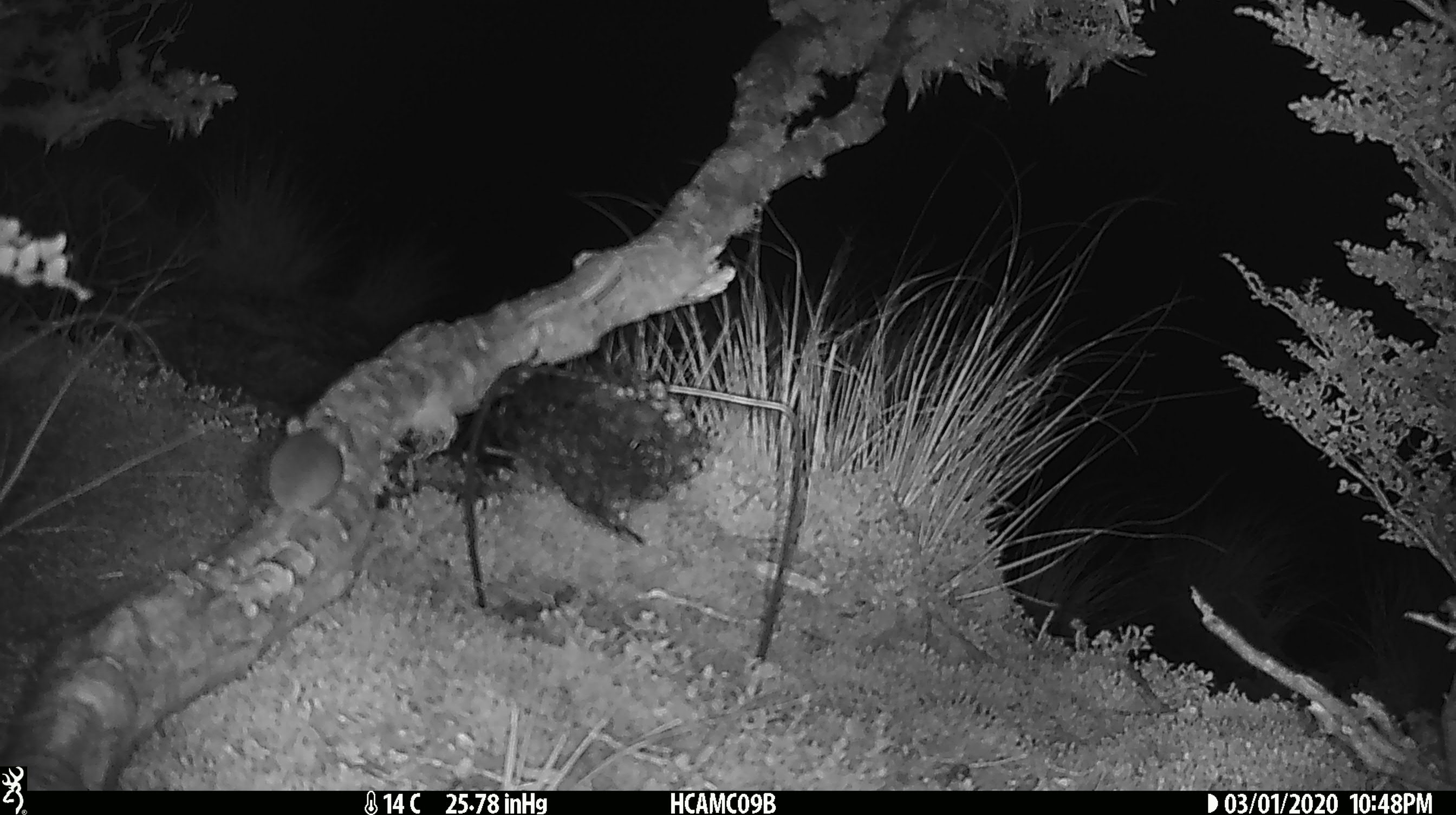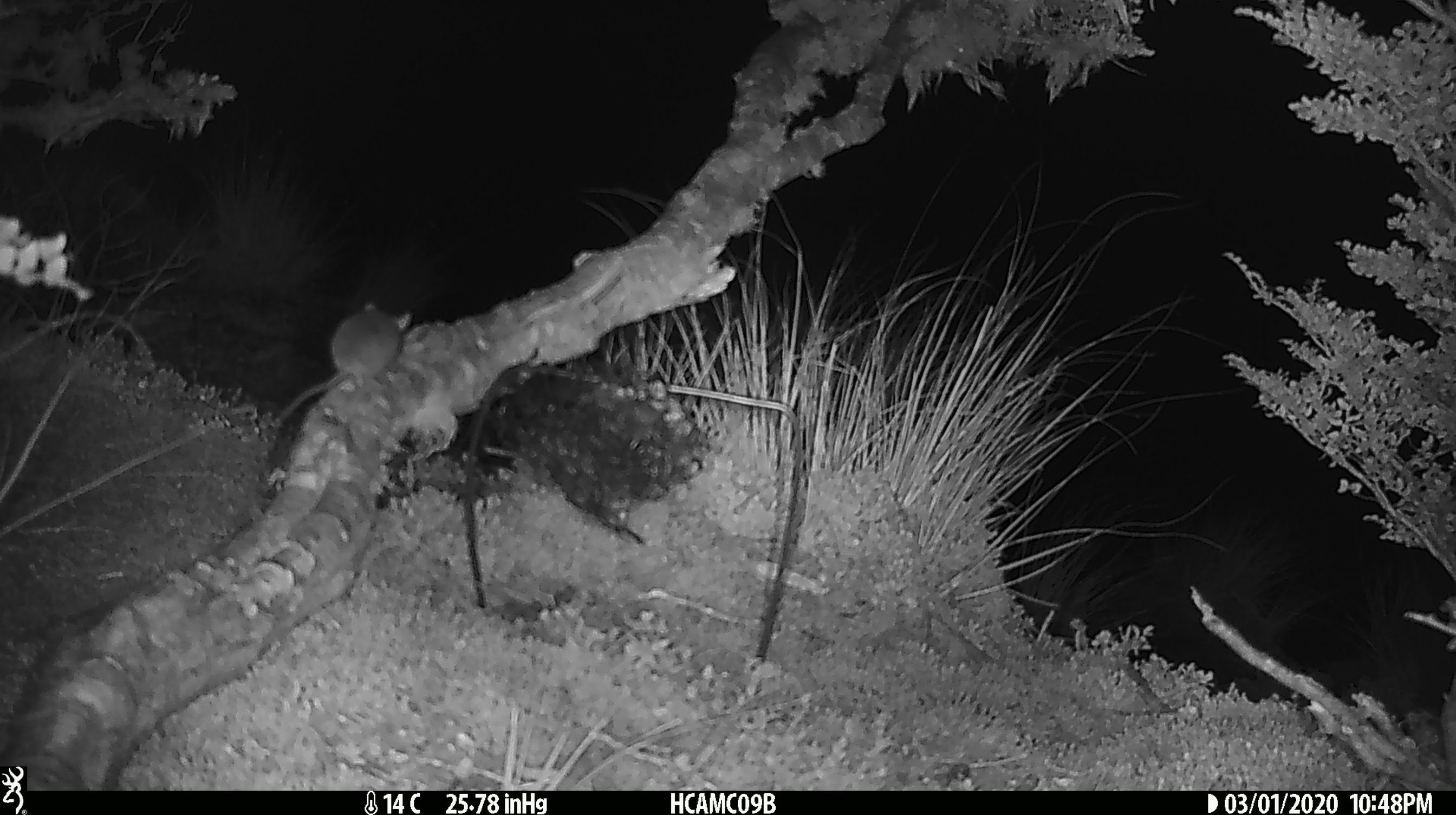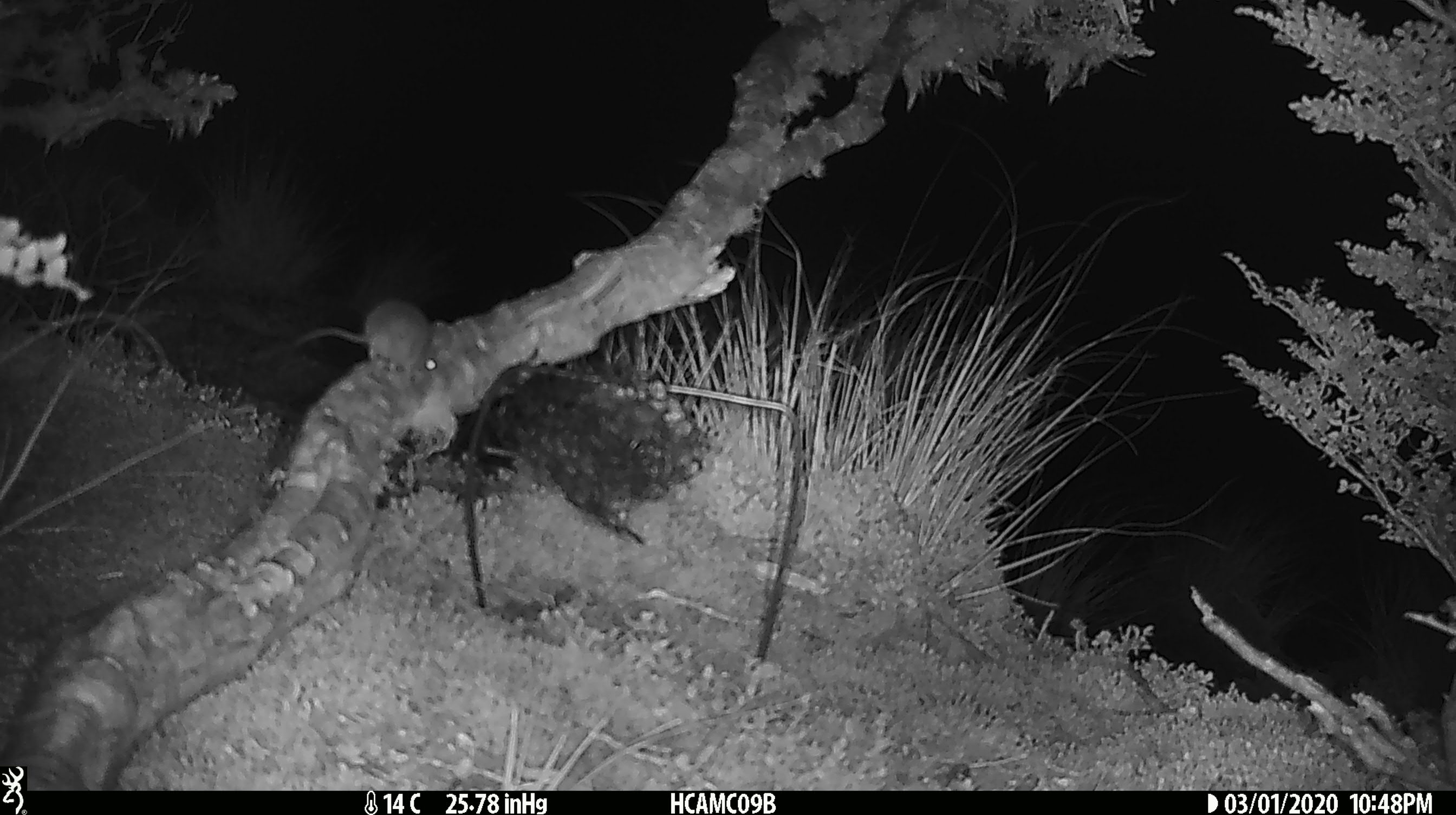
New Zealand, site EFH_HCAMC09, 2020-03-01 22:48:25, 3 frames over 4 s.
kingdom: Animalia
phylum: Chordata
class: Mammalia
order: Rodentia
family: Muridae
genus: Mus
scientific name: Mus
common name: mouse